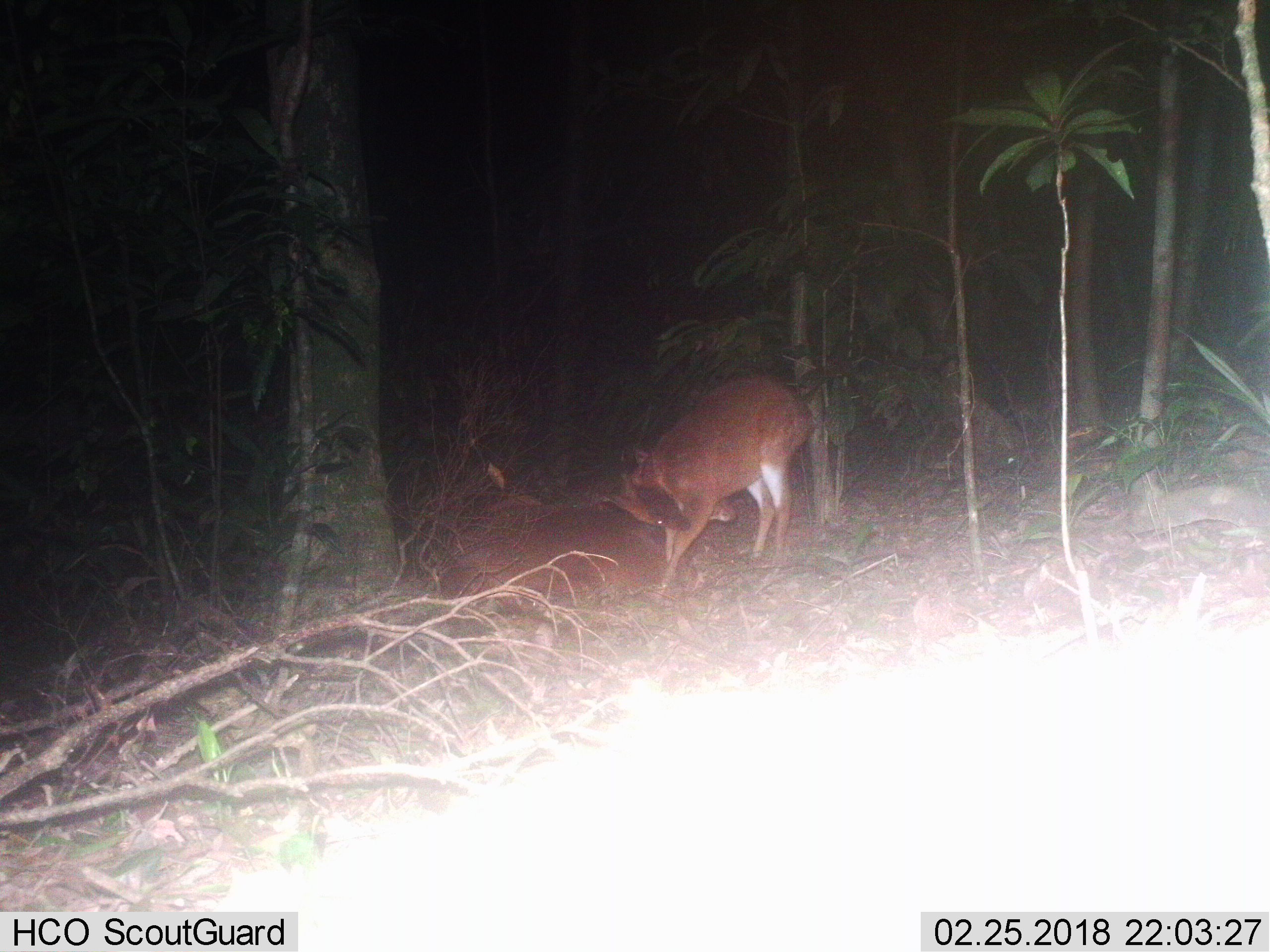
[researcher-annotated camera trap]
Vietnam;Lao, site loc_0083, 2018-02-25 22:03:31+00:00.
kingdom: Animalia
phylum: Chordata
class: Mammalia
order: Artiodactyla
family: Cervidae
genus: Muntiacus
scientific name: Muntiacus vuquangensis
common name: large-antlered muntjac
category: large antlered muntjac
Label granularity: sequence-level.